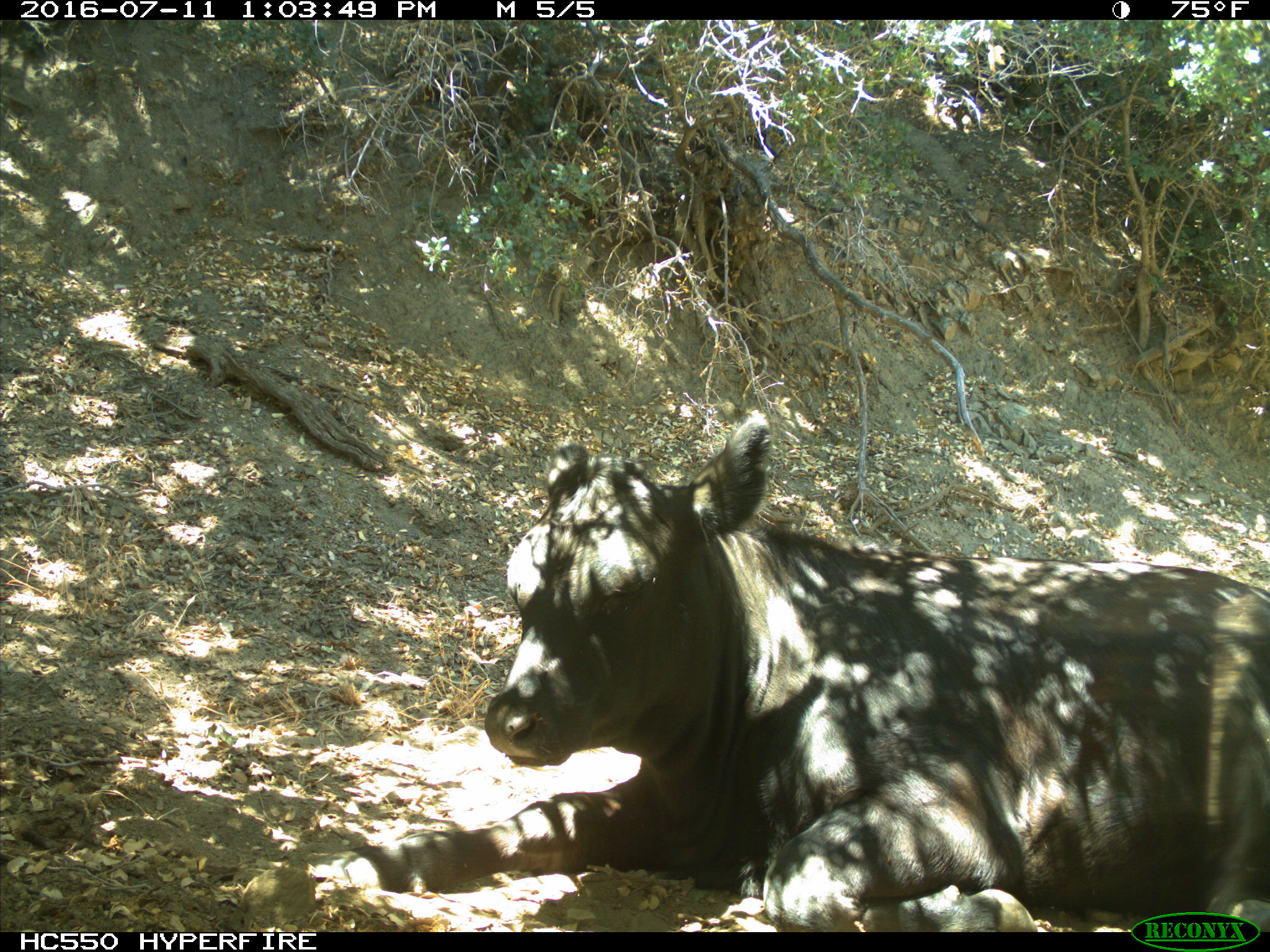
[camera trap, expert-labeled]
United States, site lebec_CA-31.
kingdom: Animalia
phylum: Chordata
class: Mammalia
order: Artiodactyla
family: Bovidae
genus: Bos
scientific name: Bos taurus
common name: domestic cow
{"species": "Bos taurus (domestic cow)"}